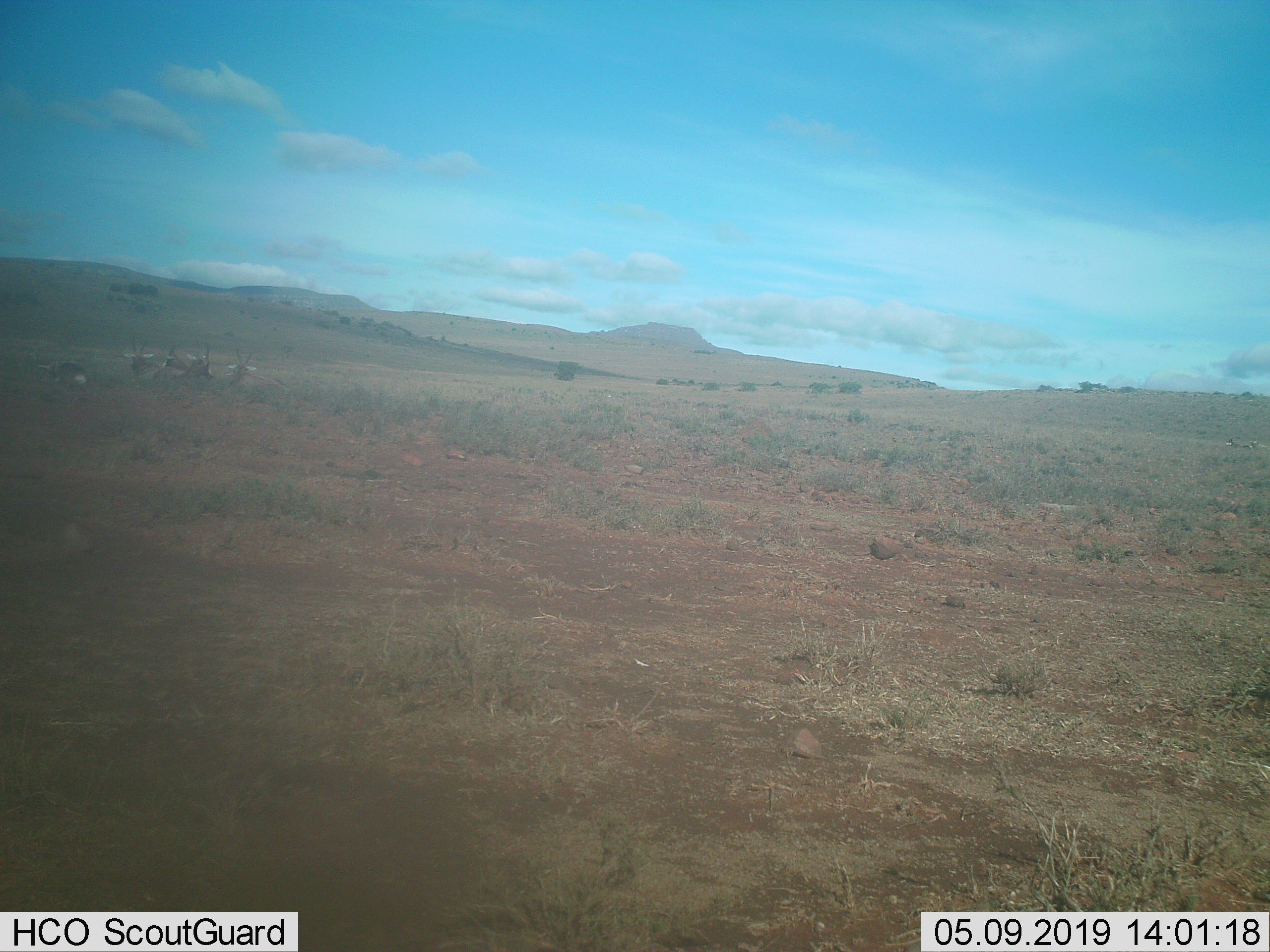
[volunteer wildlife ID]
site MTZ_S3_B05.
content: unidentified animal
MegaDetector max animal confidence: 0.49